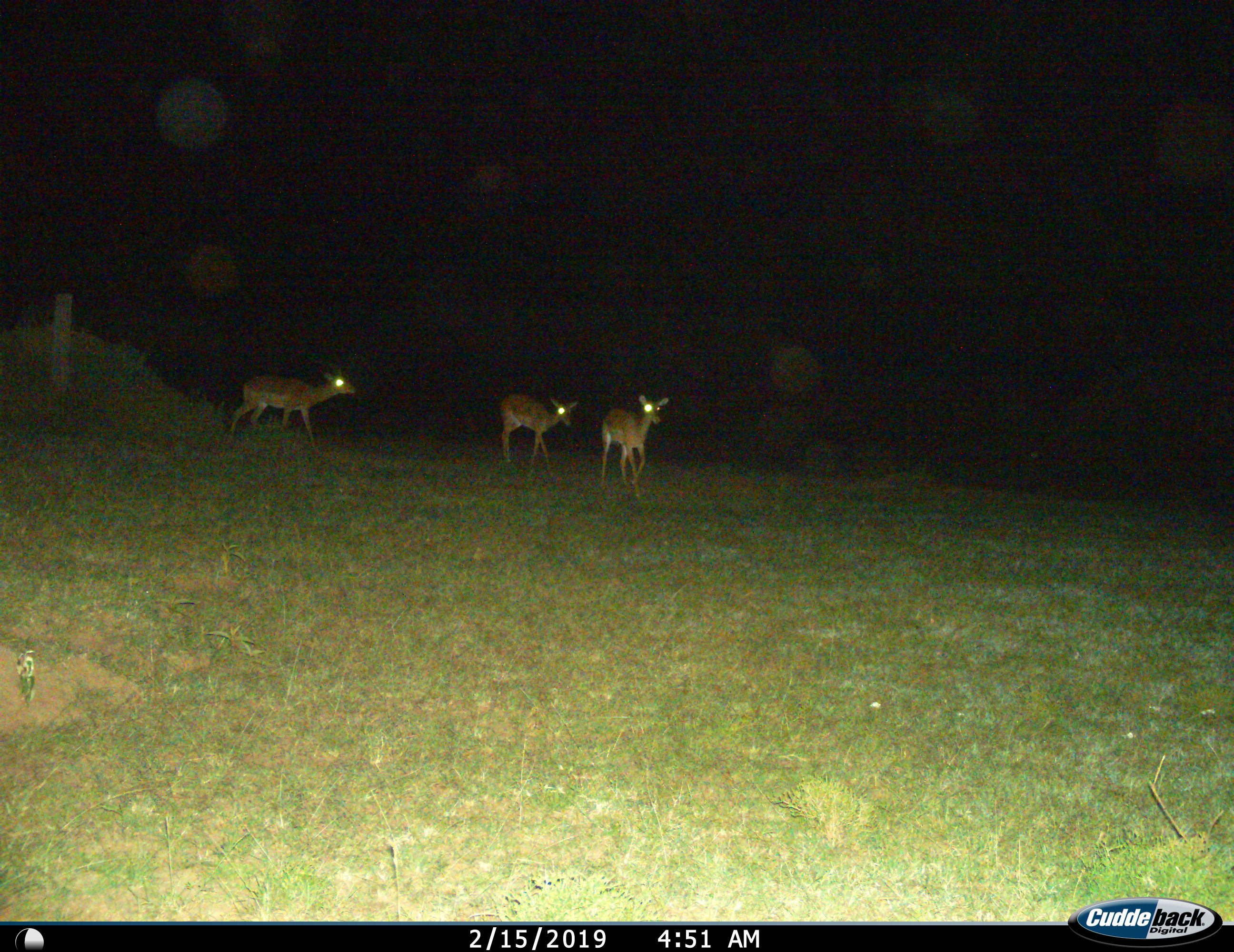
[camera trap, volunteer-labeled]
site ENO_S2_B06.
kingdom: Animalia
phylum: Chordata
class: Mammalia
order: Artiodactyla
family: Bovidae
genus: Aepyceros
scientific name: Aepyceros melampus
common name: impala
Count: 3.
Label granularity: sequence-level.